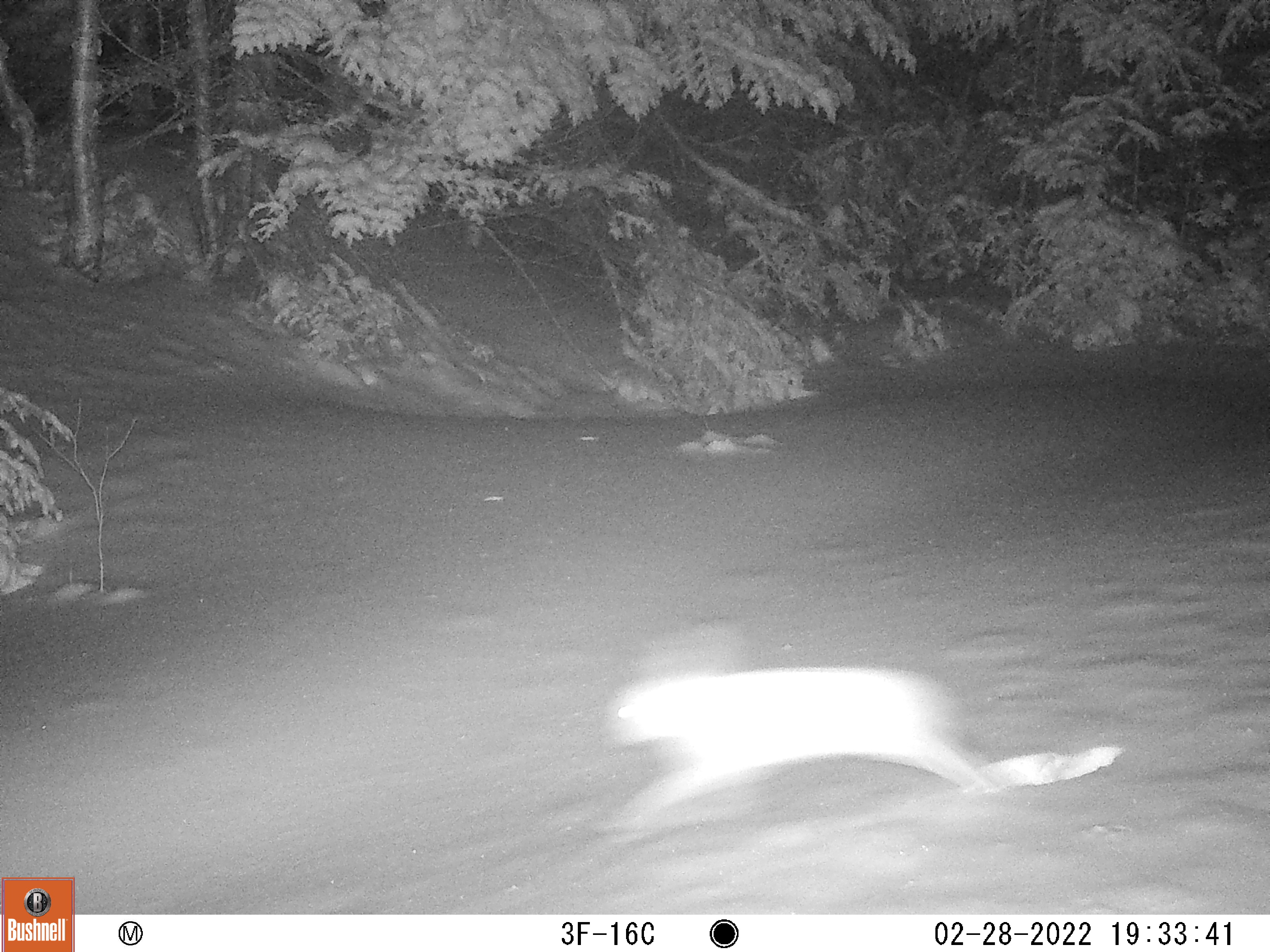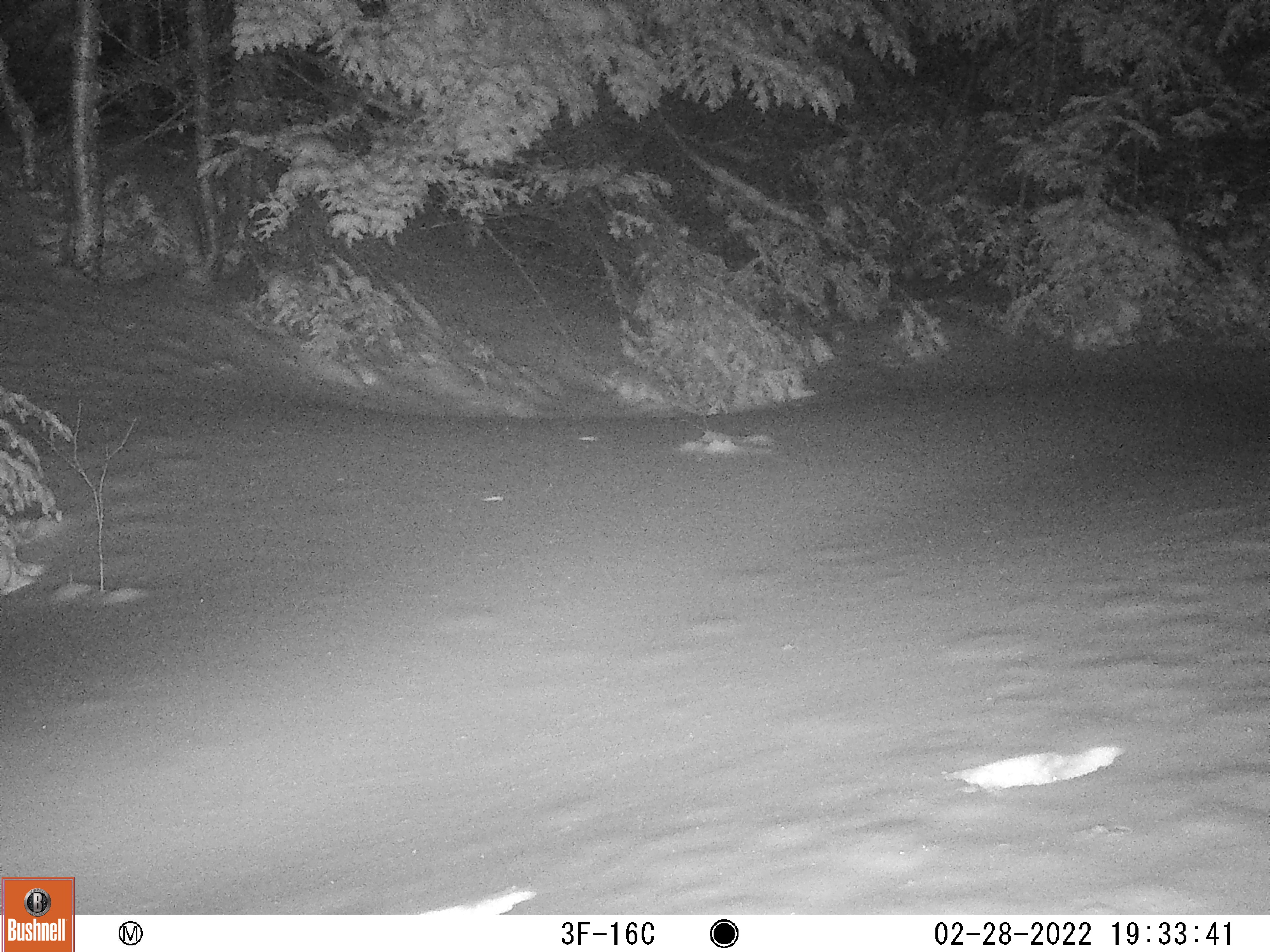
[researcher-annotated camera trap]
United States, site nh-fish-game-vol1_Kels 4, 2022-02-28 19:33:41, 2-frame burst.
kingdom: Animalia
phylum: Chordata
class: Mammalia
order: Lagomorpha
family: Leporidae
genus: Lepus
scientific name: Lepus americanus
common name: snowshoe hare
Snowshoe hare (Lepus americanus).